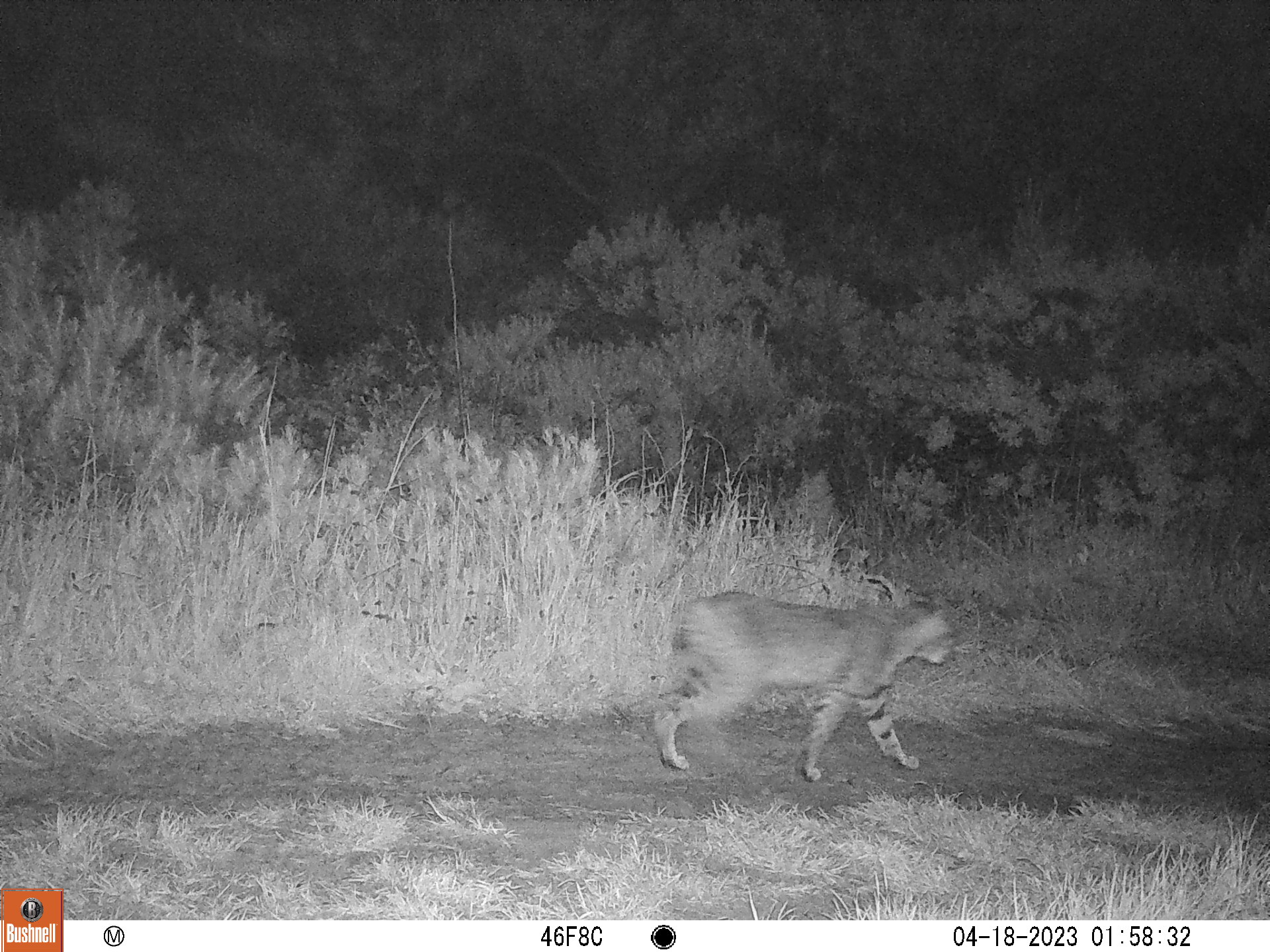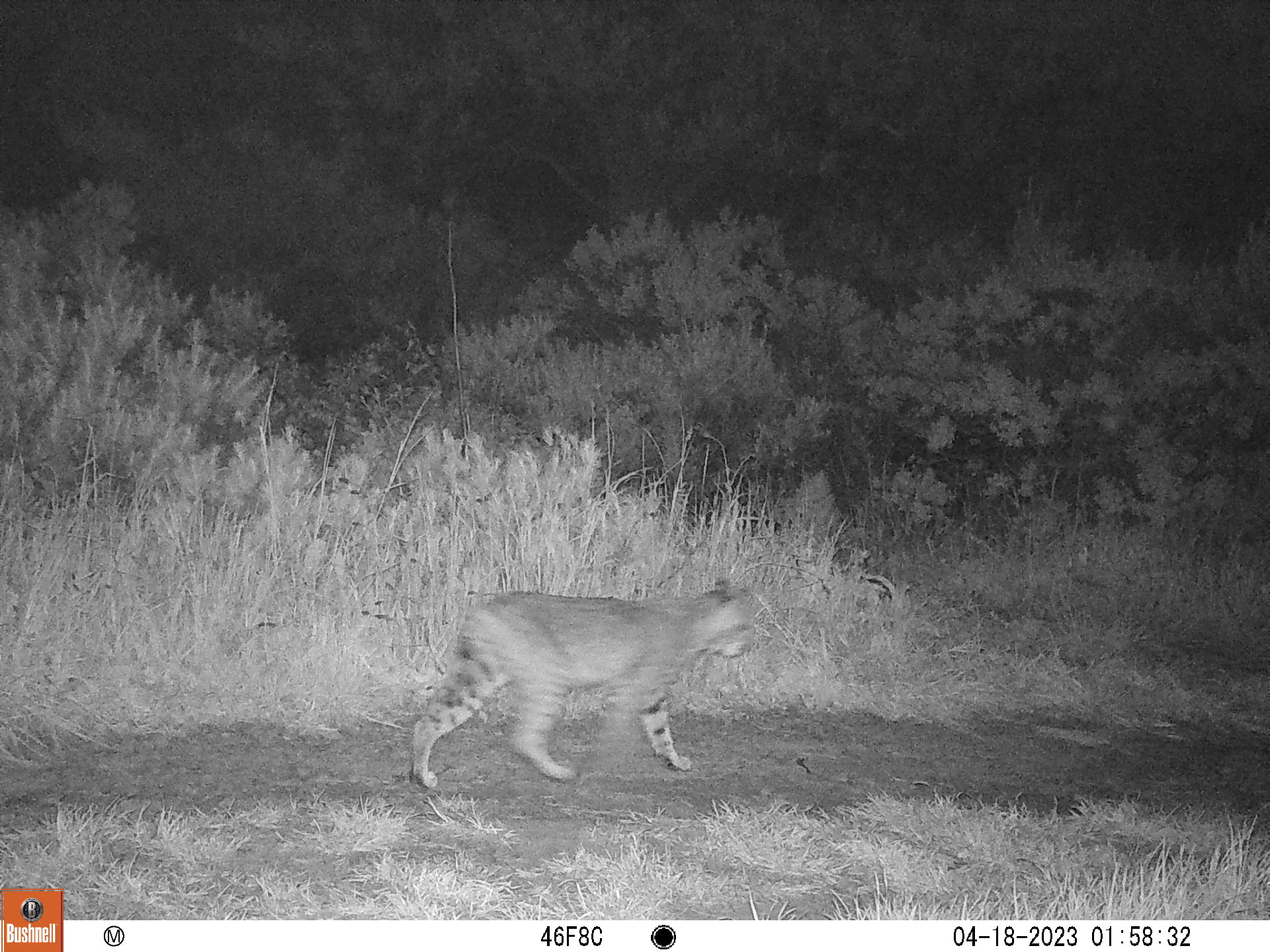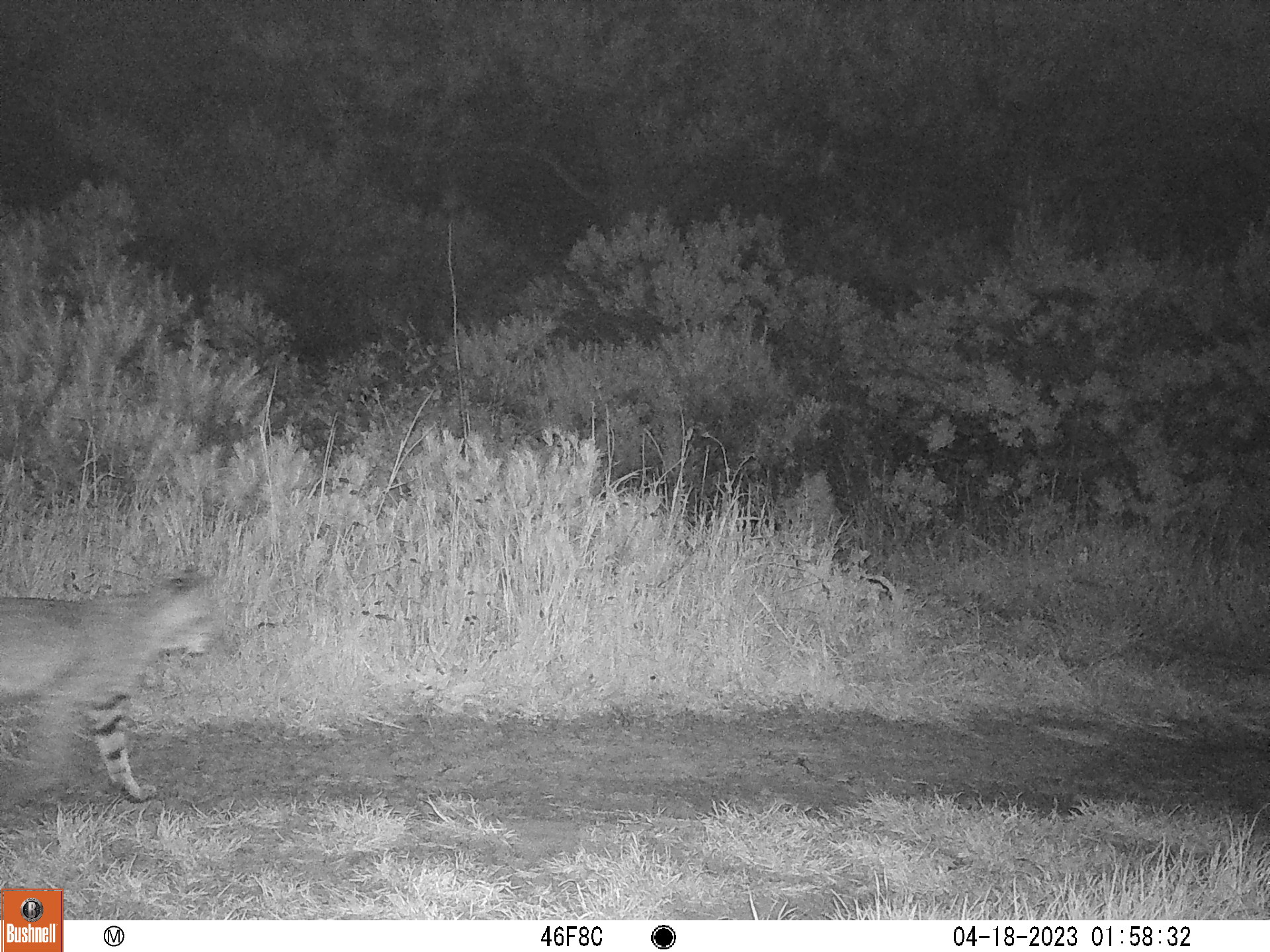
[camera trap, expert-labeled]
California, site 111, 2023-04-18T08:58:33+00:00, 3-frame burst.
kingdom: Animalia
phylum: Chordata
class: Mammalia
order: Carnivora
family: Felidae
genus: Lynx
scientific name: Lynx rufus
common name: bobcat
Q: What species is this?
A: Bobcat (Lynx rufus).